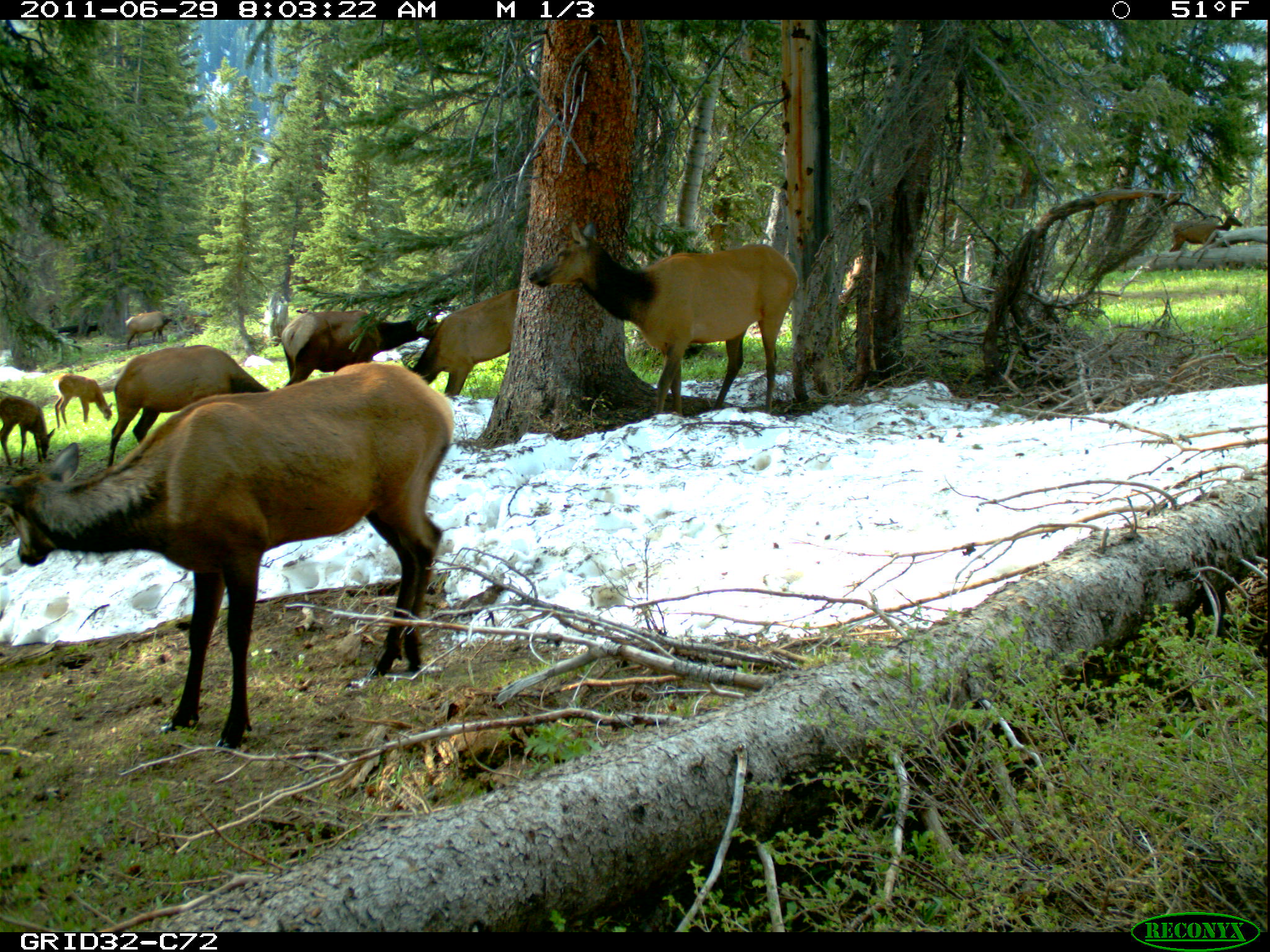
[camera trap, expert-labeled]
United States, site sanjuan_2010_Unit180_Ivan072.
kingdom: Animalia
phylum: Chordata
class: Mammalia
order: Artiodactyla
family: Cervidae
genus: Cervus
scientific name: Cervus elaphus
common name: red deer